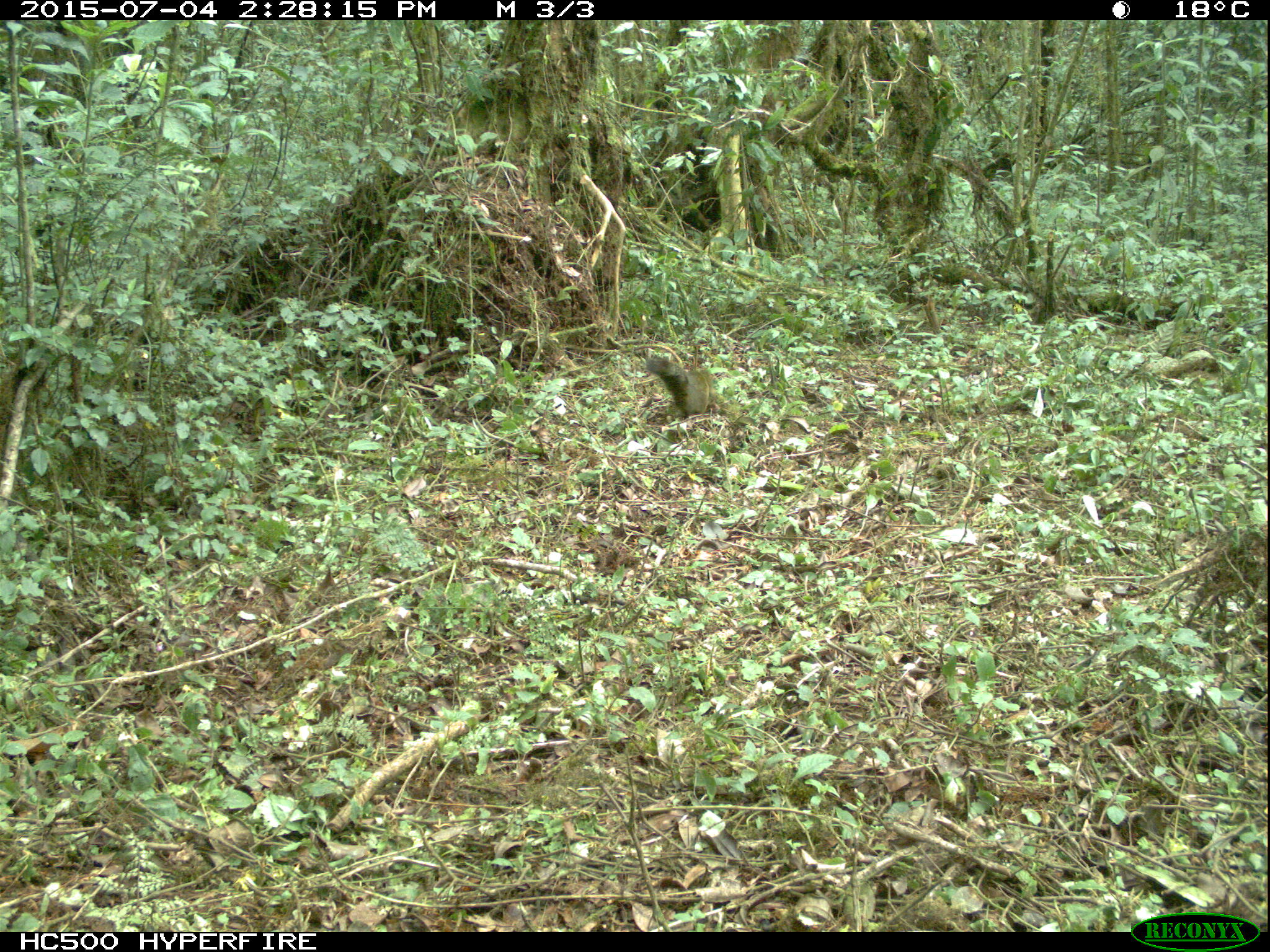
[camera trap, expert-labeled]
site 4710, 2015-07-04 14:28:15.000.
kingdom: Animalia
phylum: Chordata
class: Mammalia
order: Rodentia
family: Sciuridae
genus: Protoxerus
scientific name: Protoxerus stangeri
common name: forest giant squirrel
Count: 1.